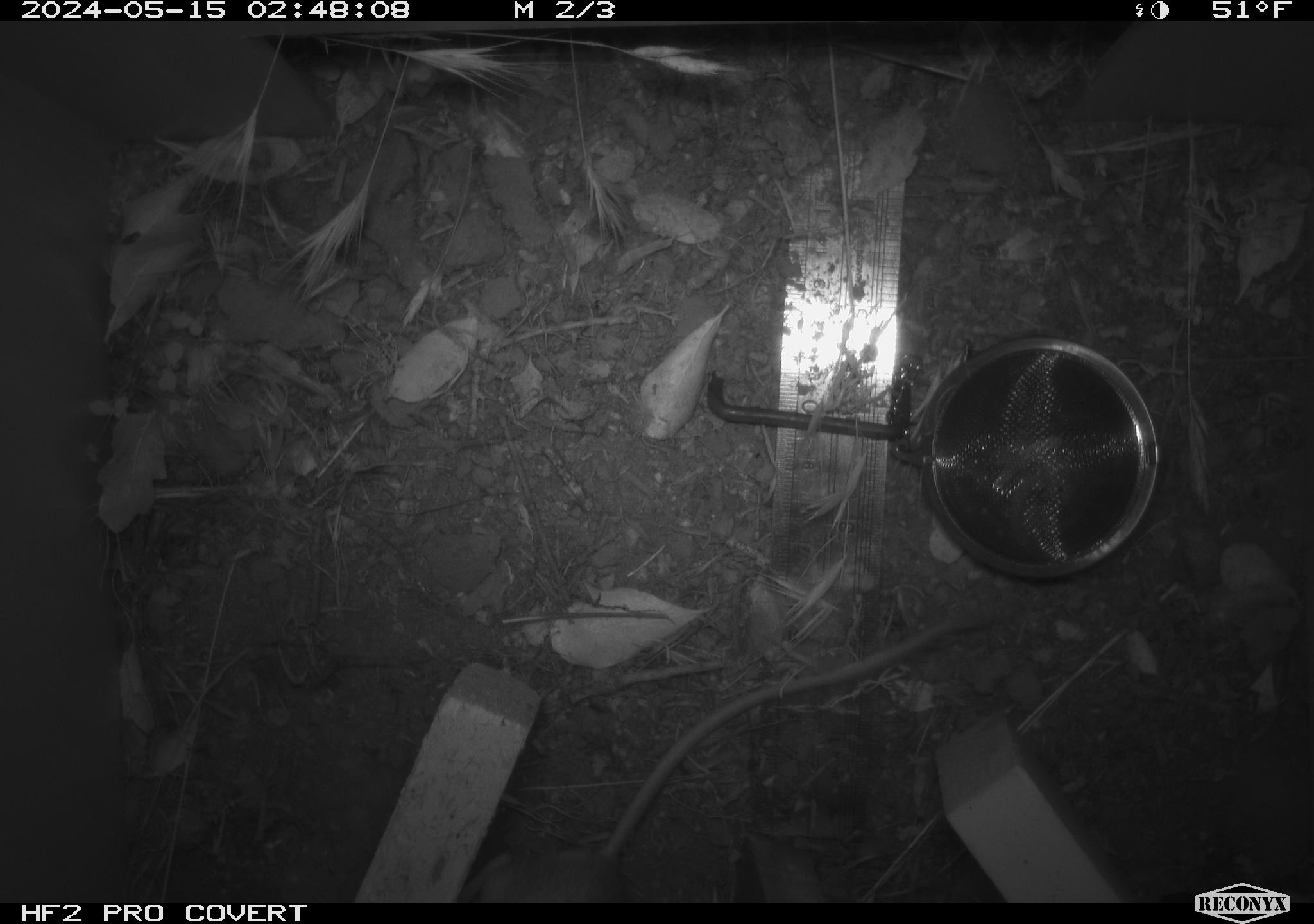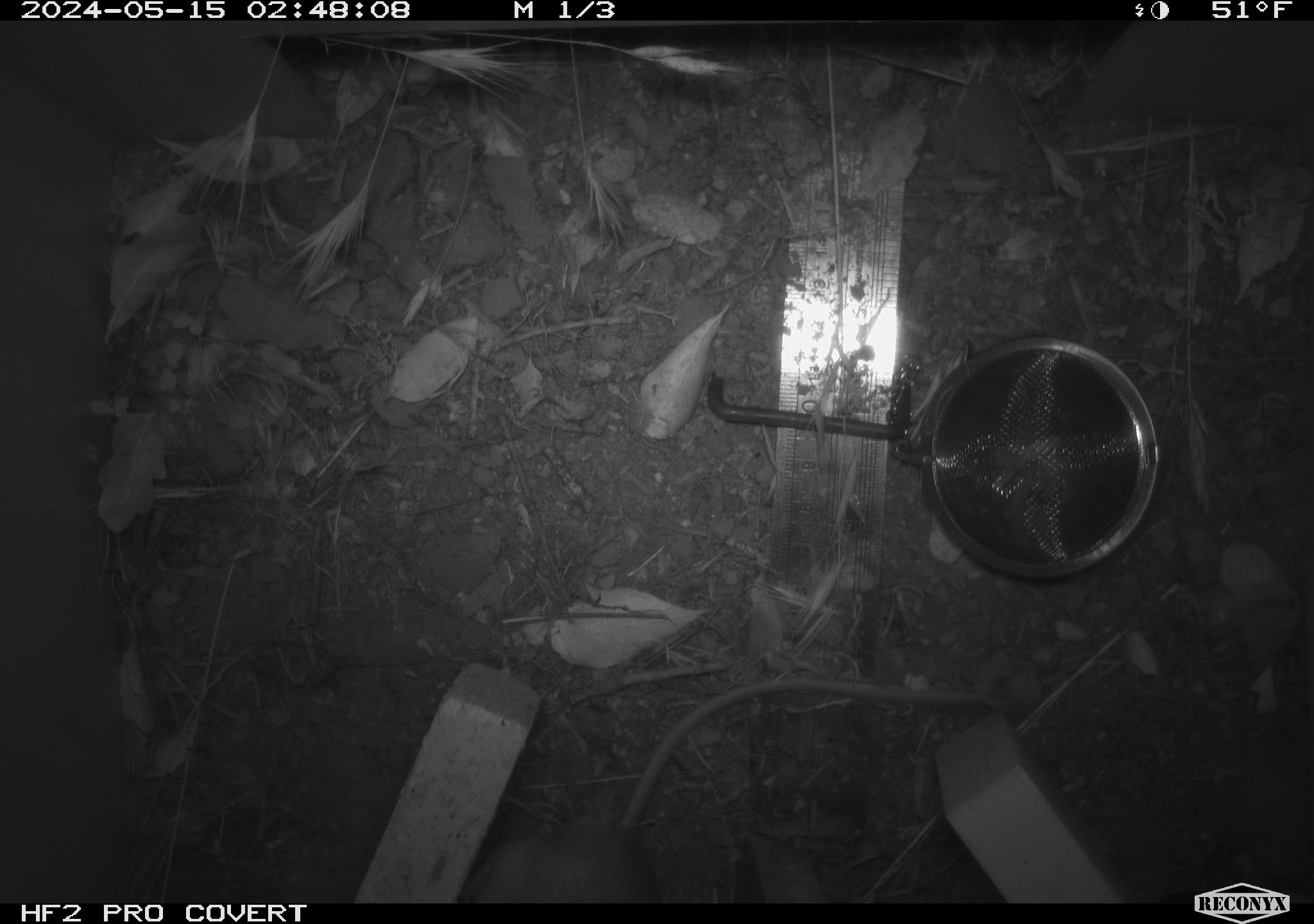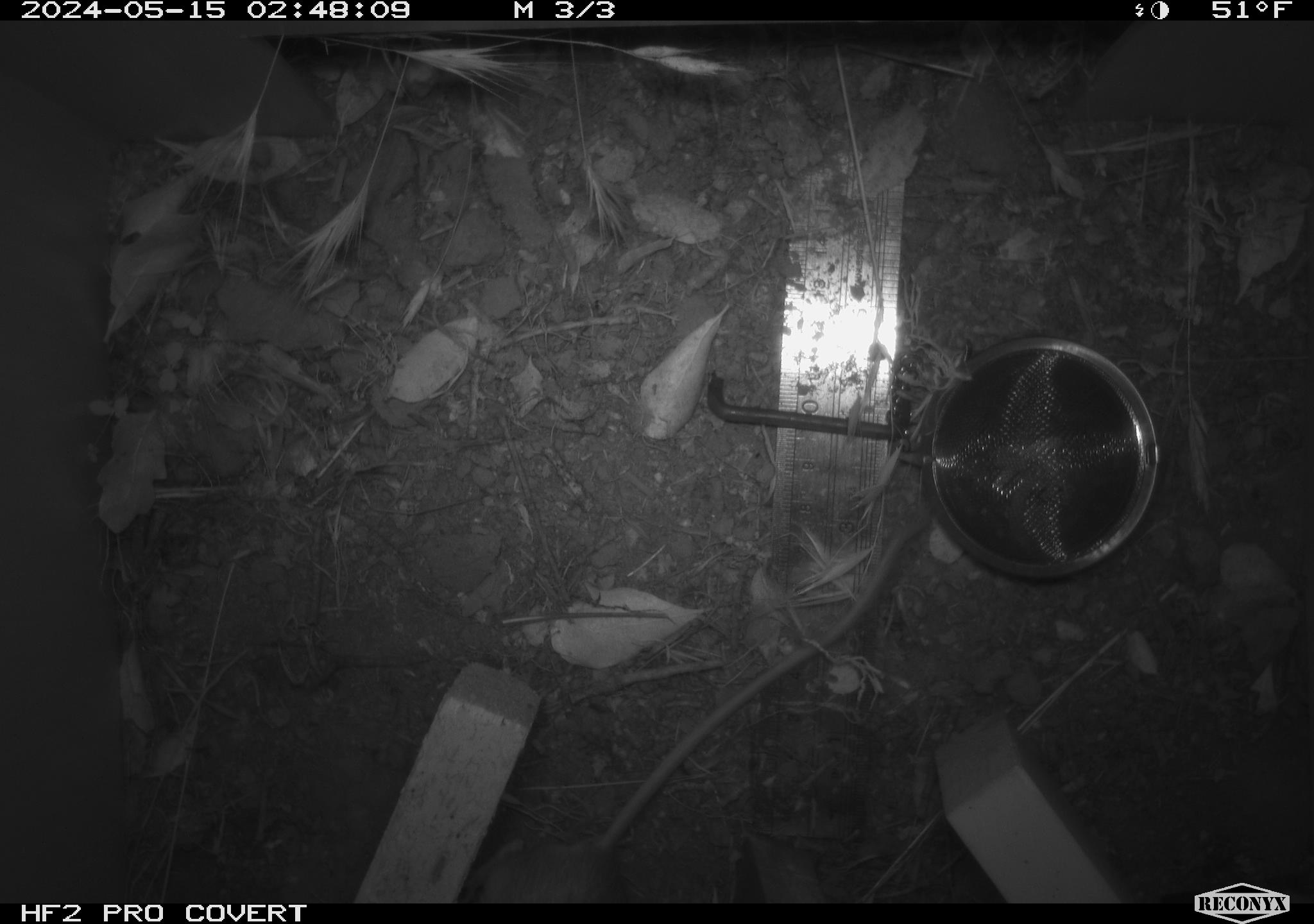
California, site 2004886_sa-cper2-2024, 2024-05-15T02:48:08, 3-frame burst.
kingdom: Animalia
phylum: Chordata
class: Mammalia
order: Rodentia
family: Heteromyidae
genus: Dipodomys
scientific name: Dipodomys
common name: kangaroo rats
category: dipodomys species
Dipodomys species (kangaroo rats) (Dipodomys).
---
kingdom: Animalia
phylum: Chordata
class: Mammalia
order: Rodentia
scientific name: Rodentia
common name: rodent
Rodent (Rodentia).